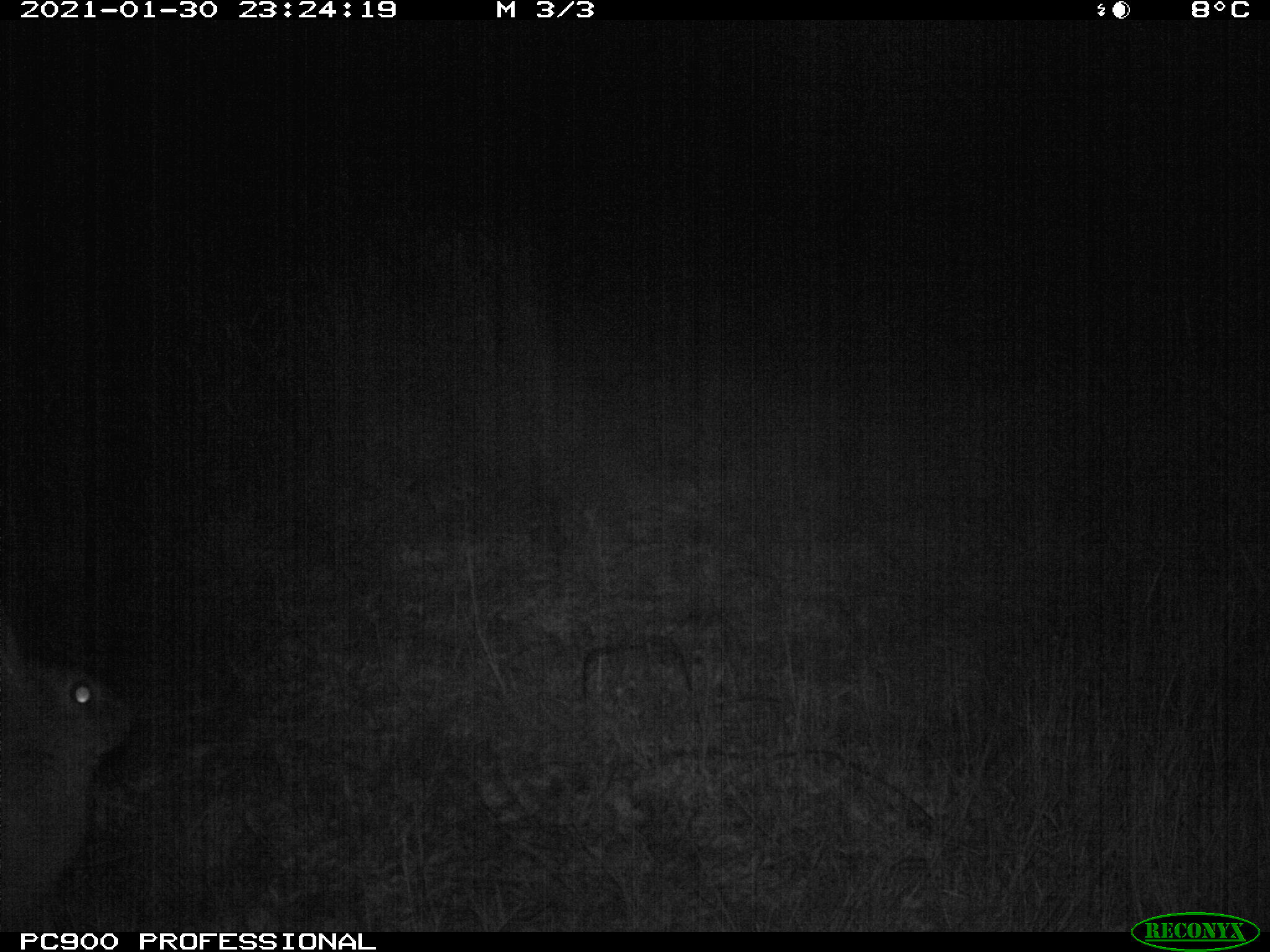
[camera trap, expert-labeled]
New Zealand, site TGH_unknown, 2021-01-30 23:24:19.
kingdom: Animalia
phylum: Chordata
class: Mammalia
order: Lagomorpha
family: Leporidae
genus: Oryctolagus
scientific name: Oryctolagus cuniculus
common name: european rabbit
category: rabbit